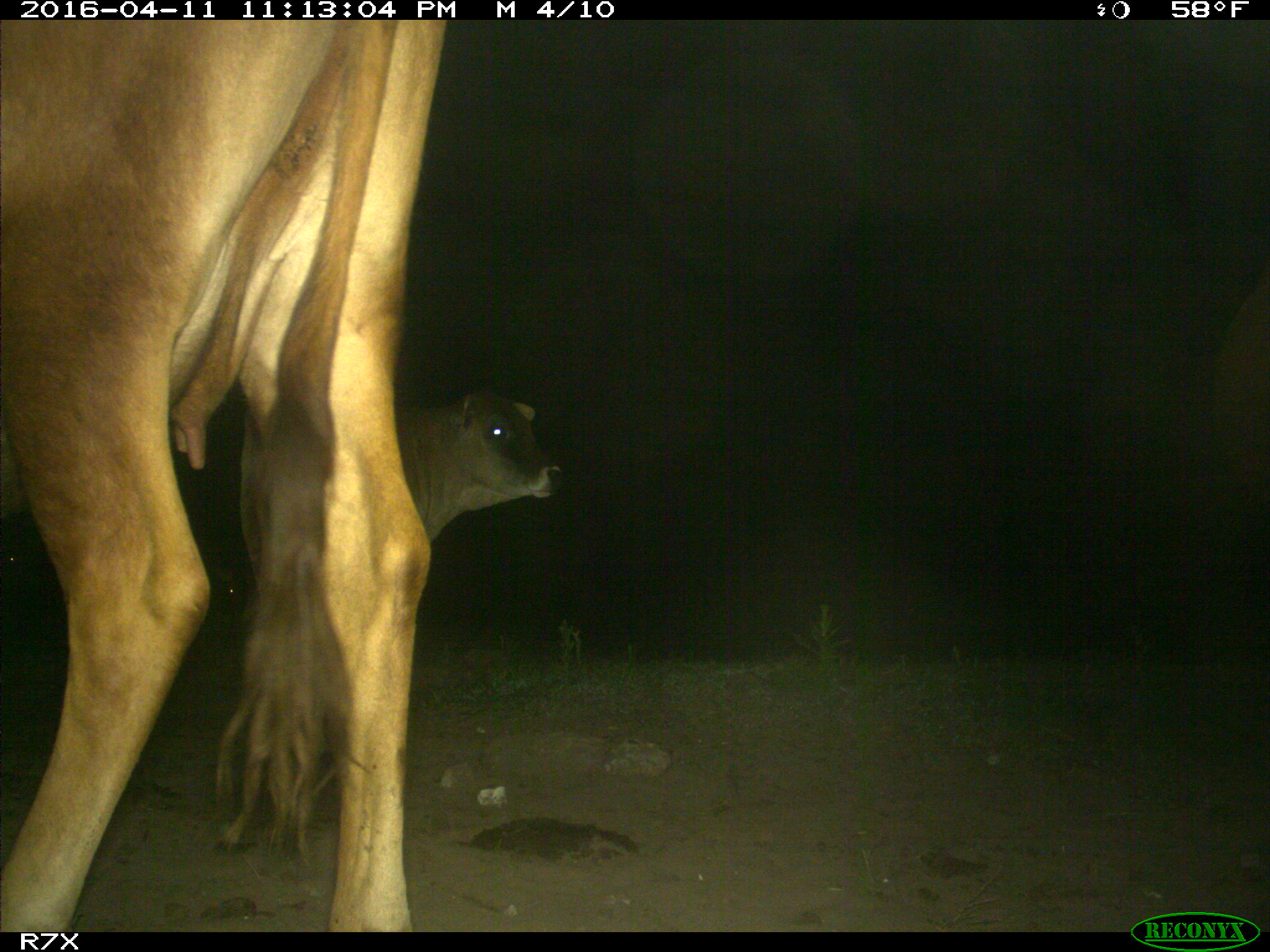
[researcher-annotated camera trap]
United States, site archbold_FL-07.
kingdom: Animalia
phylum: Chordata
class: Mammalia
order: Artiodactyla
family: Bovidae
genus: Bos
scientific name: Bos taurus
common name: domestic cow